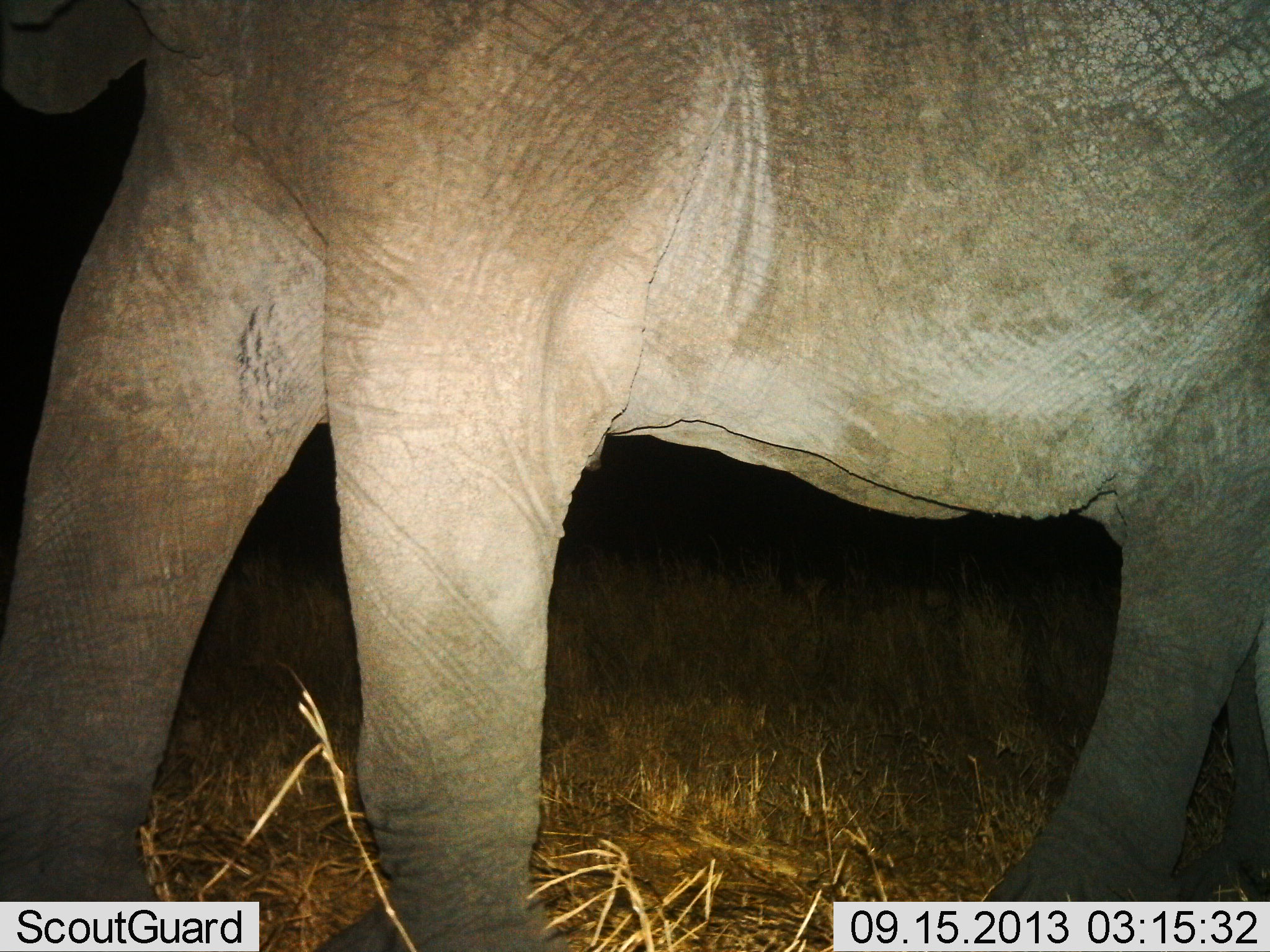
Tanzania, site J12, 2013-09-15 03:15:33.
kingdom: Animalia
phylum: Chordata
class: Mammalia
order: Proboscidea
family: Elephantidae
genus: Loxodonta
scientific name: Loxodonta africana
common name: african bush elephant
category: elephant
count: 1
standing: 60%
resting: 0%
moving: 40%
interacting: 0%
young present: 0%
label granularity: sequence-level